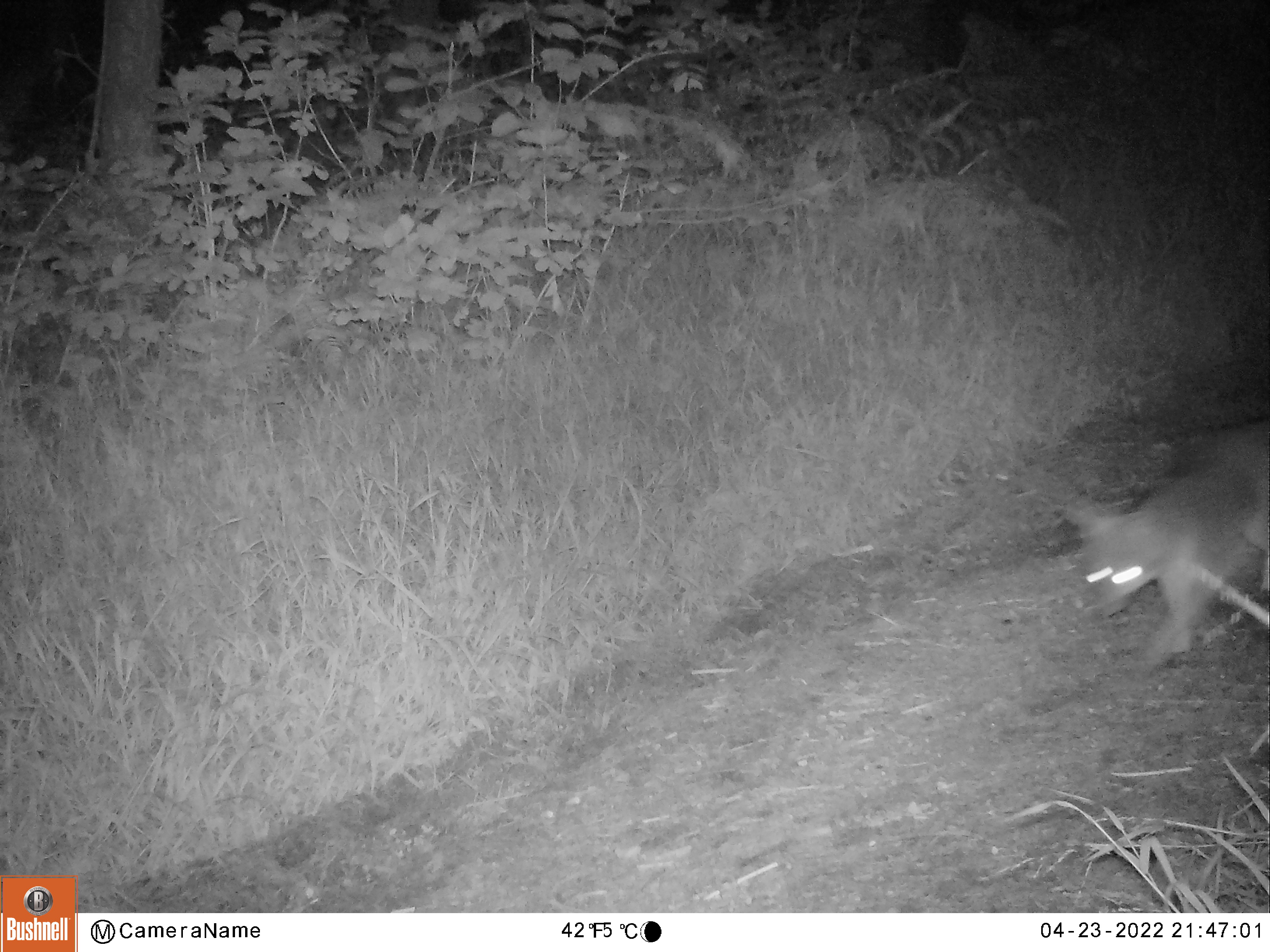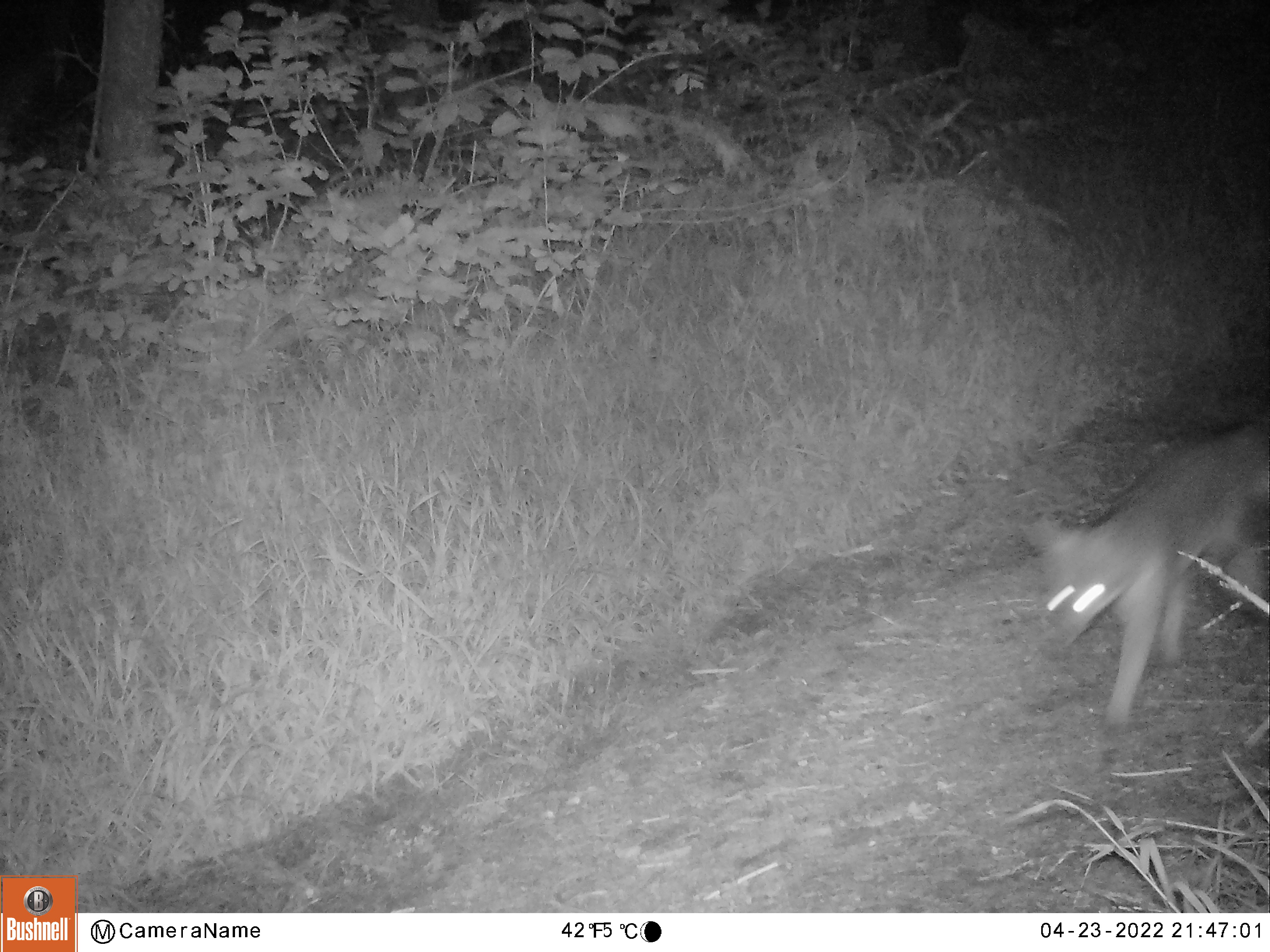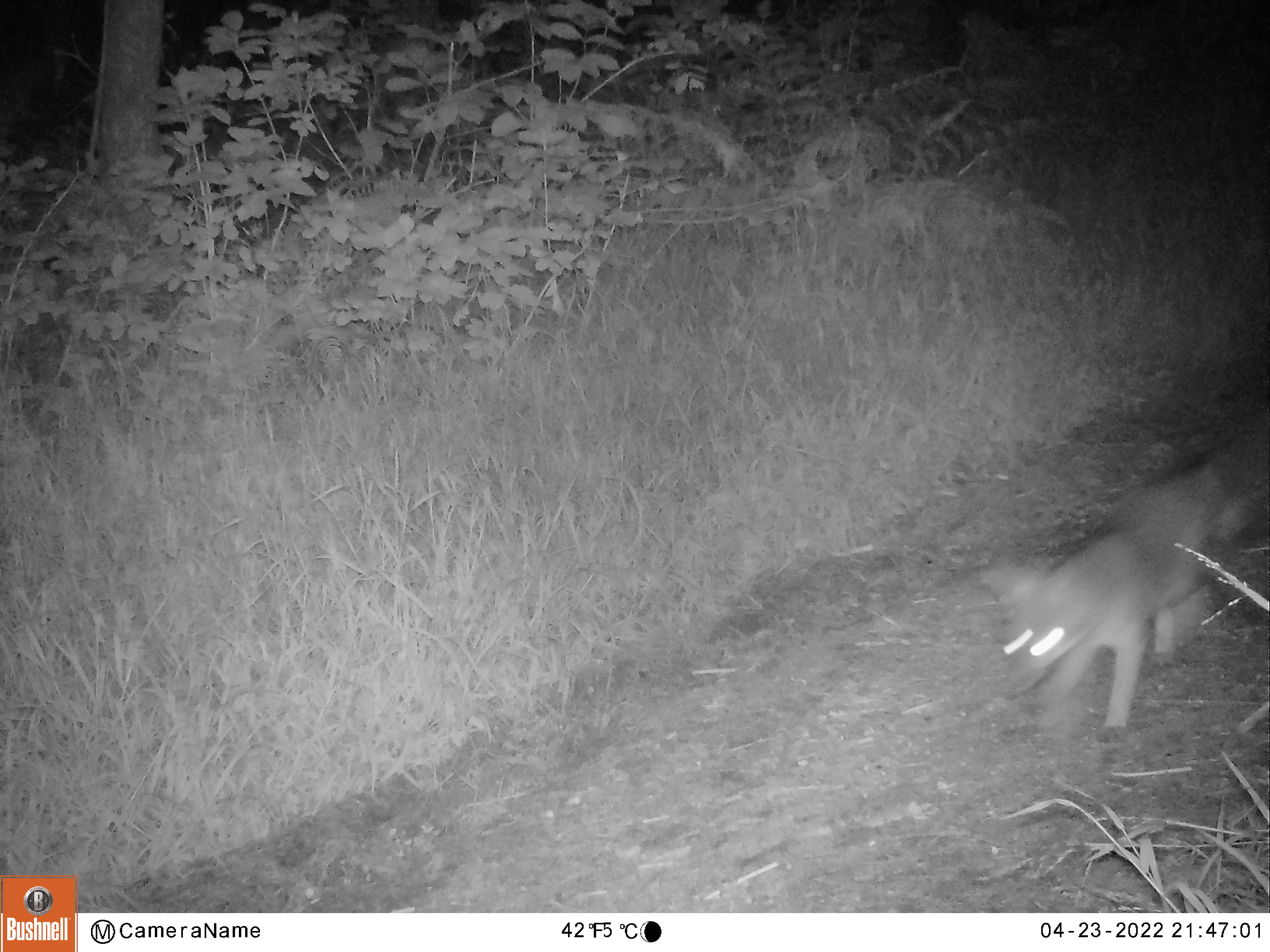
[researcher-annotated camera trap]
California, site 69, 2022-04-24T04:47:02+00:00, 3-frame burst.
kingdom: Animalia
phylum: Chordata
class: Mammalia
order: Carnivora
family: Canidae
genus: Urocyon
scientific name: Urocyon cinereoargenteus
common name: gray fox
Gray fox (Urocyon cinereoargenteus).